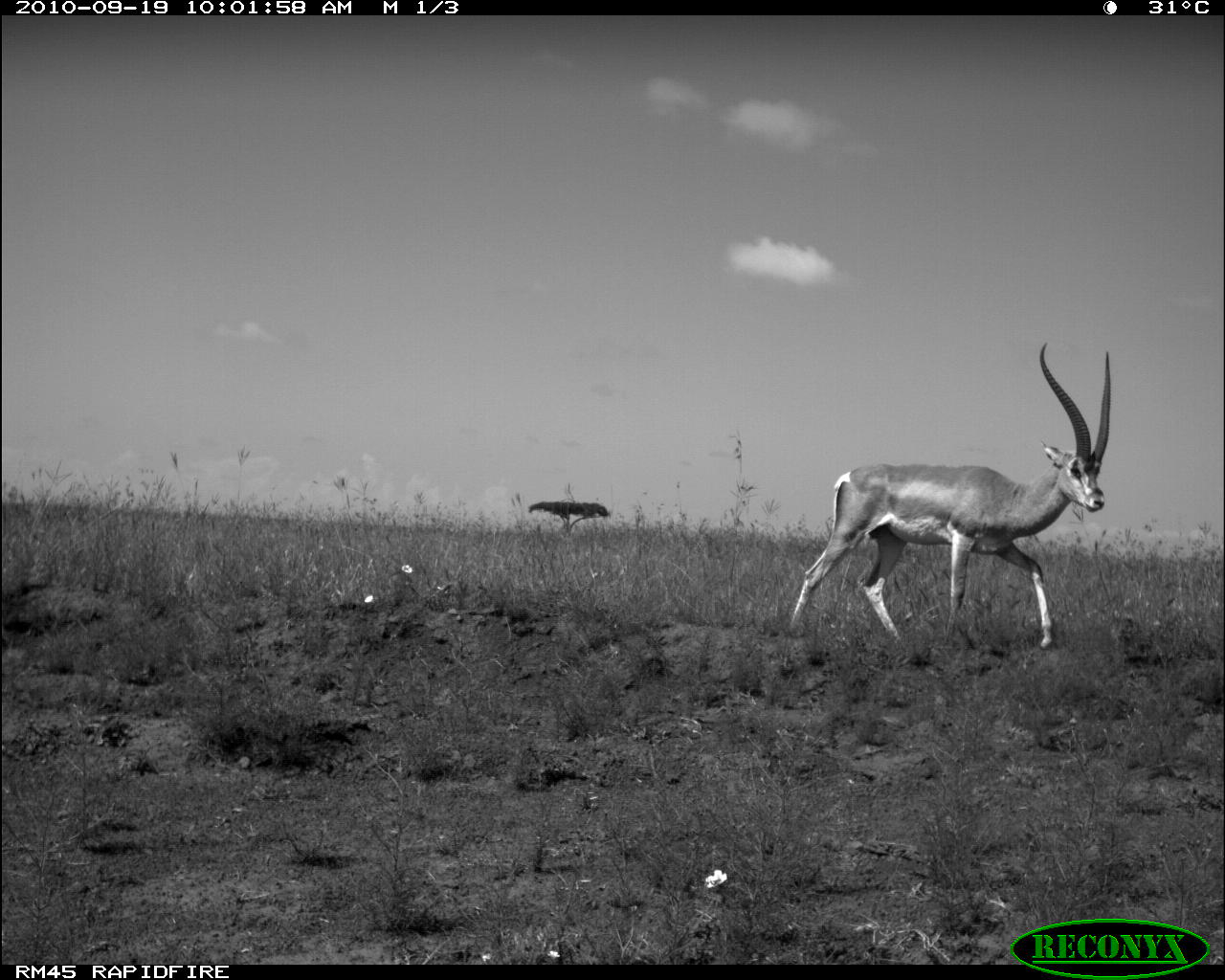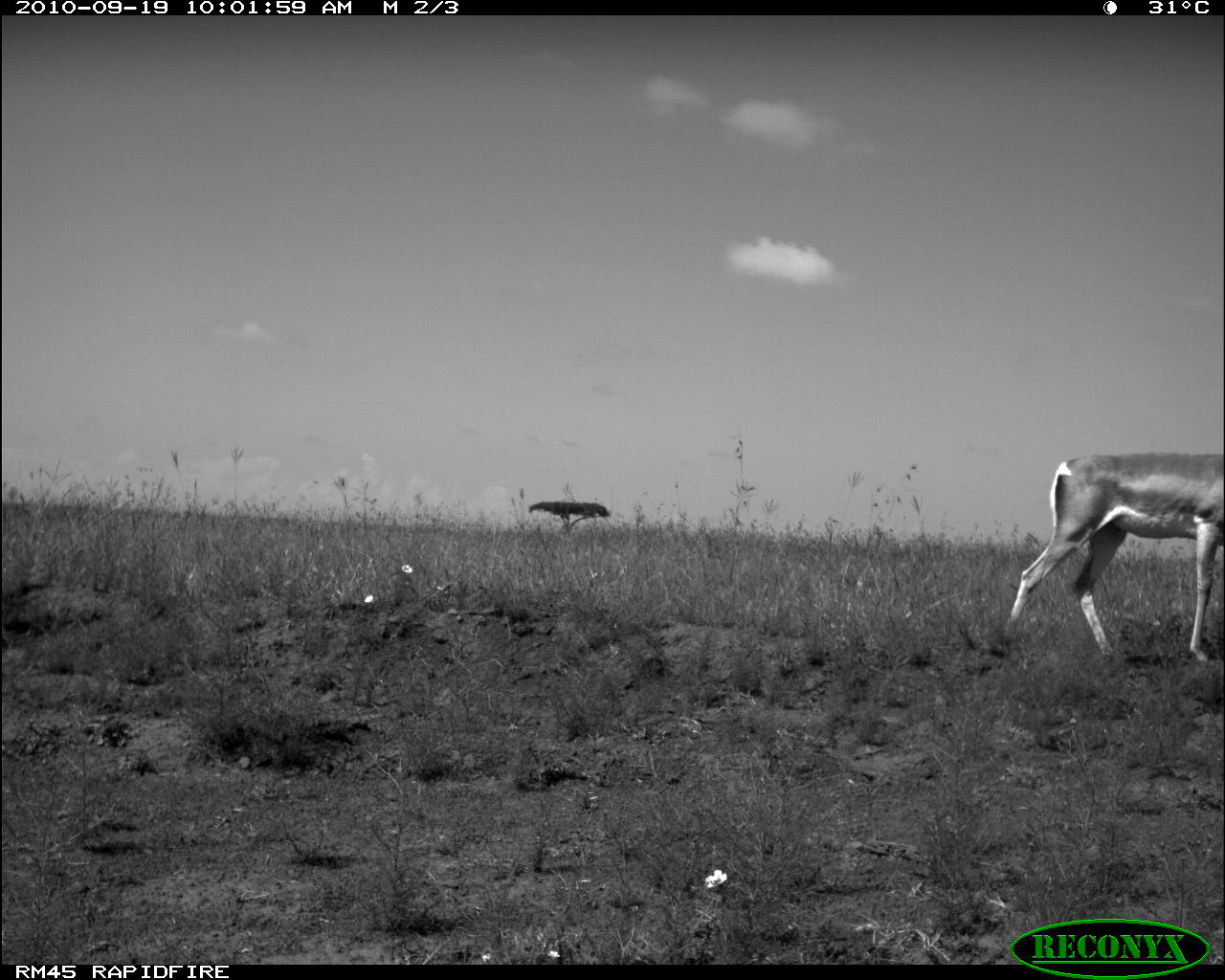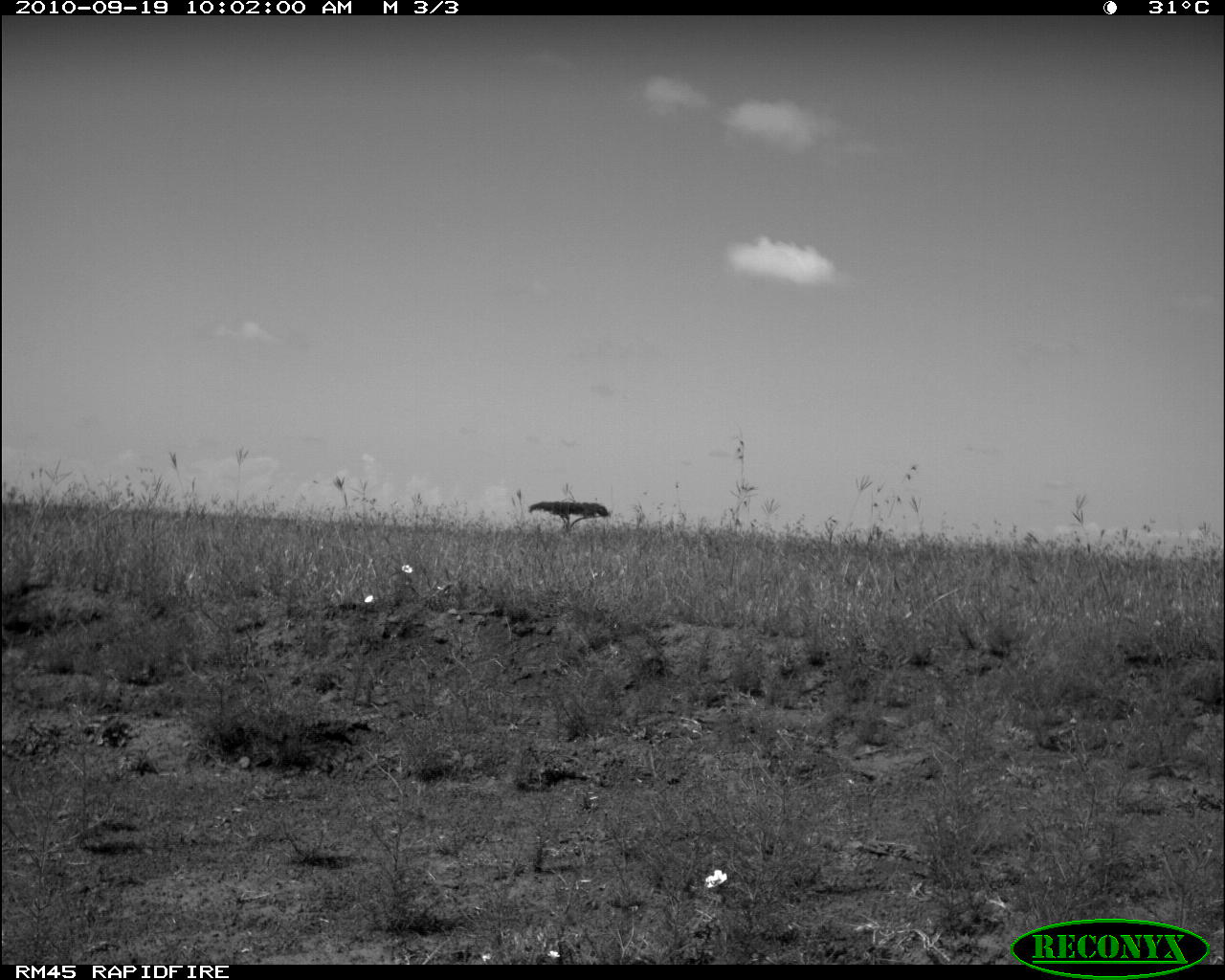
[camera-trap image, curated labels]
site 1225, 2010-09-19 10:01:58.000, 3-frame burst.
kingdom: Animalia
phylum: Chordata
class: Mammalia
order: Artiodactyla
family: Bovidae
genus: Nanger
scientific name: Nanger granti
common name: grant's gazelle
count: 1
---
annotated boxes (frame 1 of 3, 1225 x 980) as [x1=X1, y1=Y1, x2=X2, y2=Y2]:
nanger granti: [x1=787, y1=341, x2=1111, y2=651]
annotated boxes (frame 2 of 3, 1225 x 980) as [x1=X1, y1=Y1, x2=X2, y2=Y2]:
nanger granti: [x1=1000, y1=450, x2=1223, y2=667]